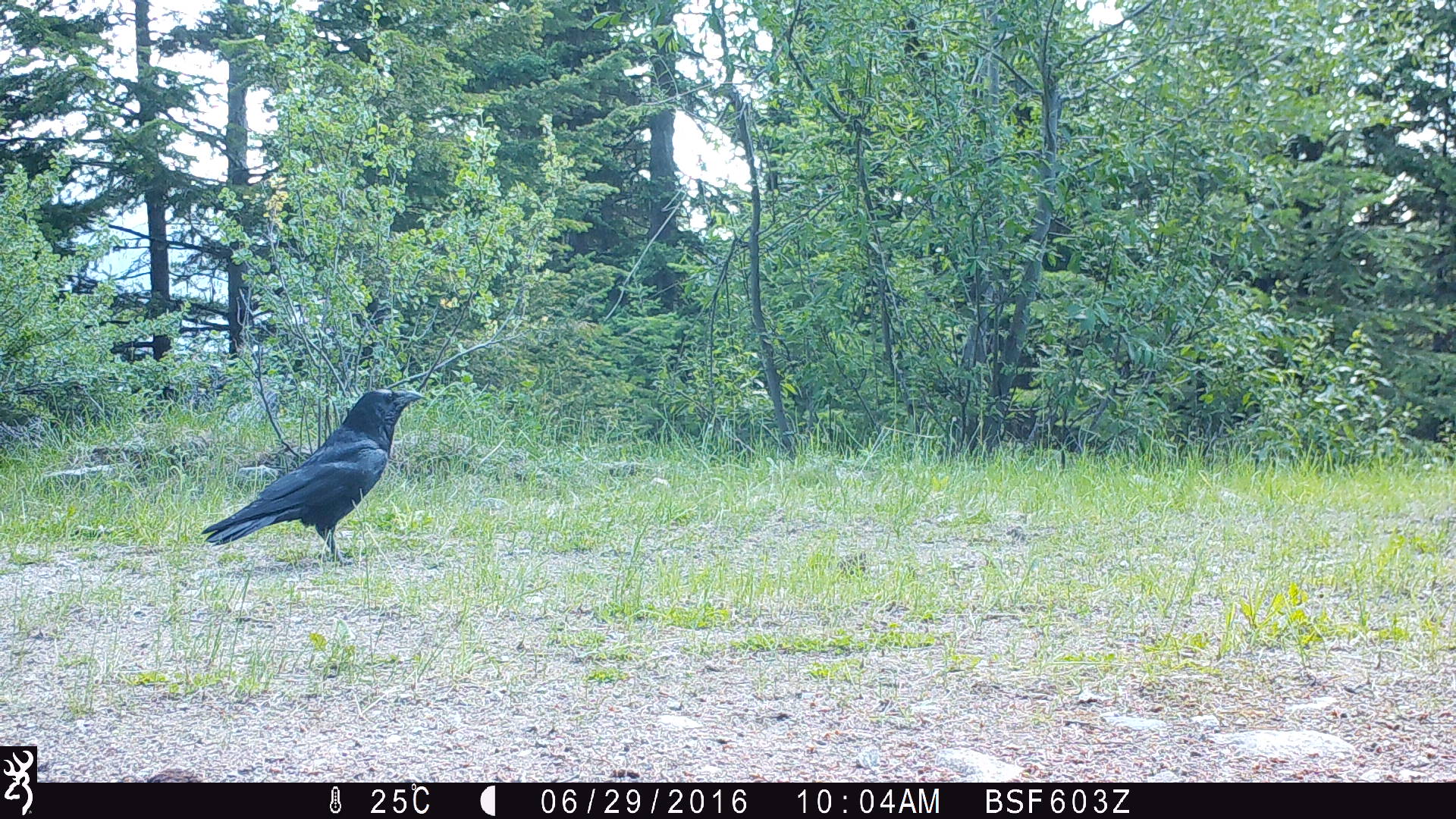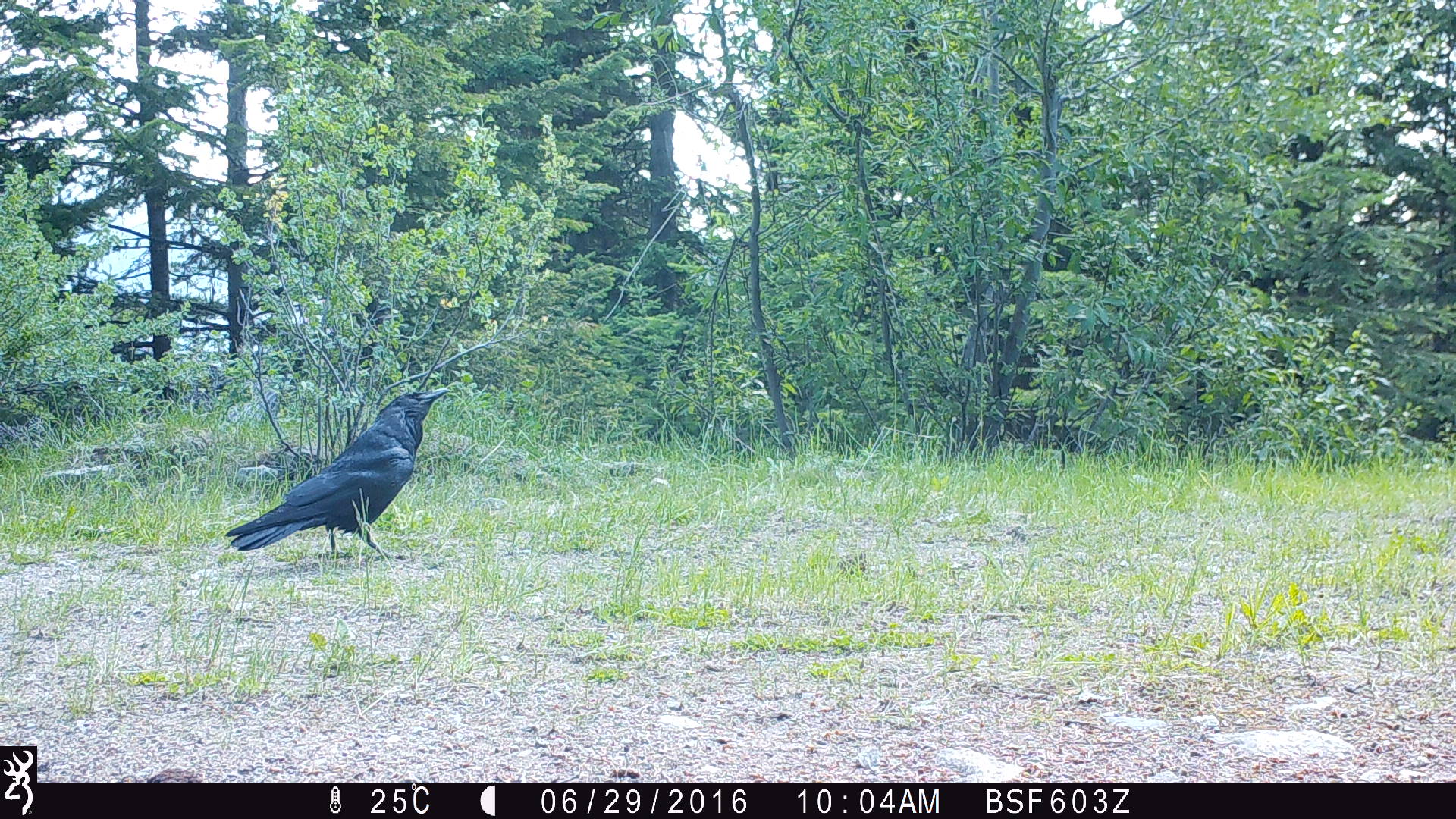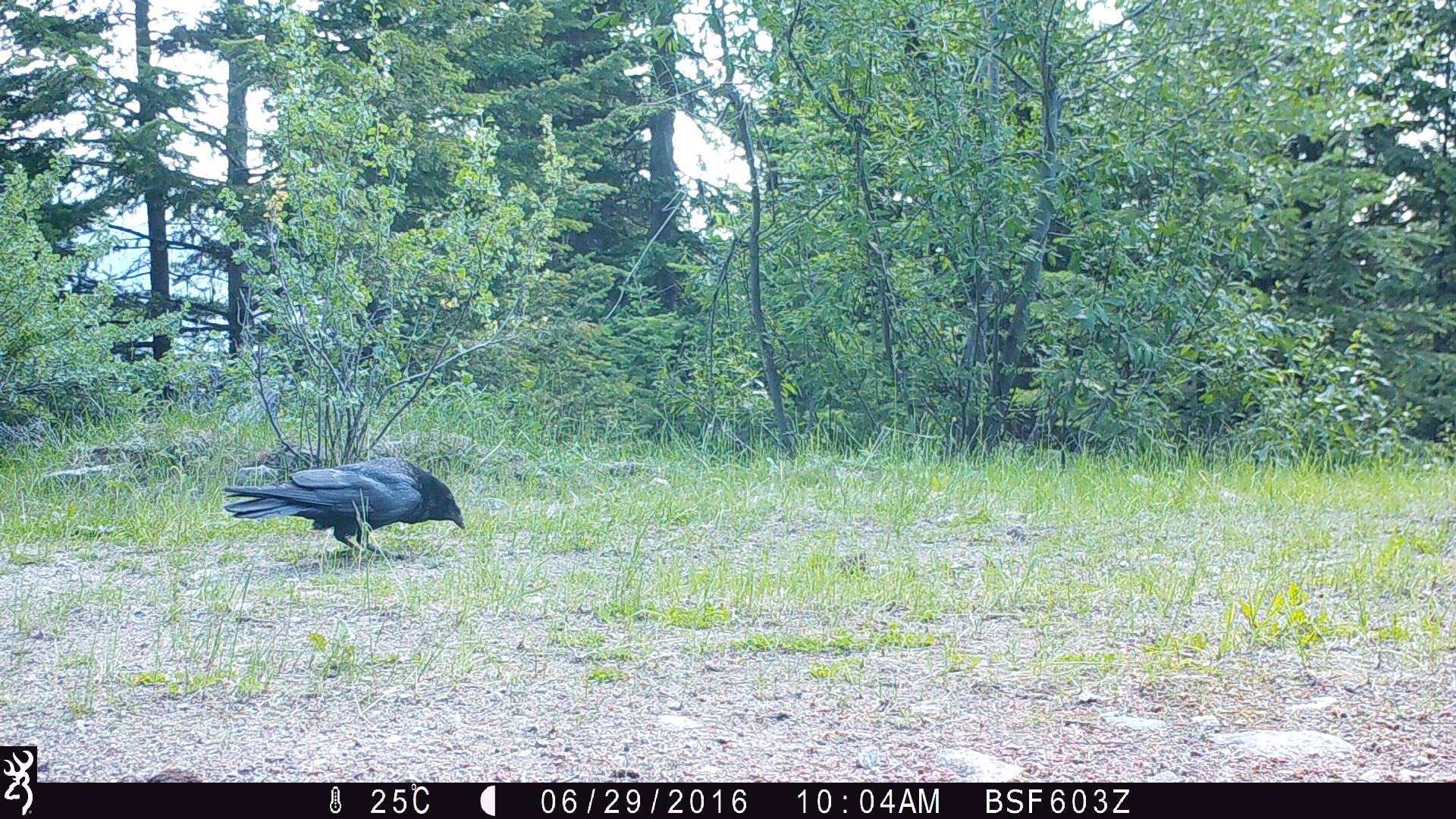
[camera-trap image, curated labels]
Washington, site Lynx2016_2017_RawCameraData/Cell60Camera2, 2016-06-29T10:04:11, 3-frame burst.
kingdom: Animalia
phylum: Chordata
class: Aves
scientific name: Aves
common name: birds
Aves (birds). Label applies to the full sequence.